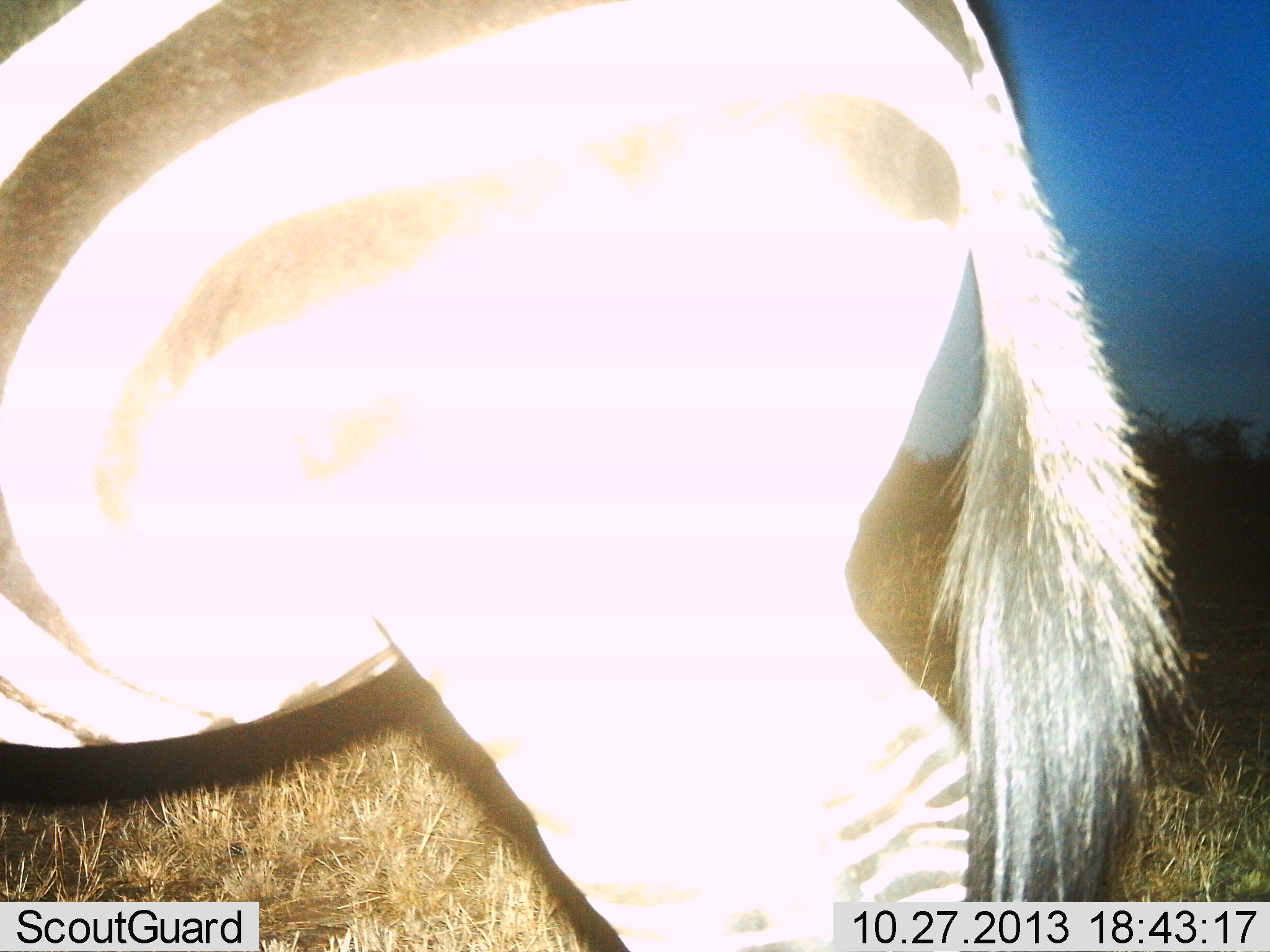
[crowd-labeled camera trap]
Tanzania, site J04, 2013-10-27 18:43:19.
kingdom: Animalia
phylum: Chordata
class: Mammalia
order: Perissodactyla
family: Equidae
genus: Equus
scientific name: Equus quagga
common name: plains zebra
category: zebra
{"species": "zebra (plains zebra) (Equus quagga)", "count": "1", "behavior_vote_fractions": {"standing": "90%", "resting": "0%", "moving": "10%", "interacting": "0%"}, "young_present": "0%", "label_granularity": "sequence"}